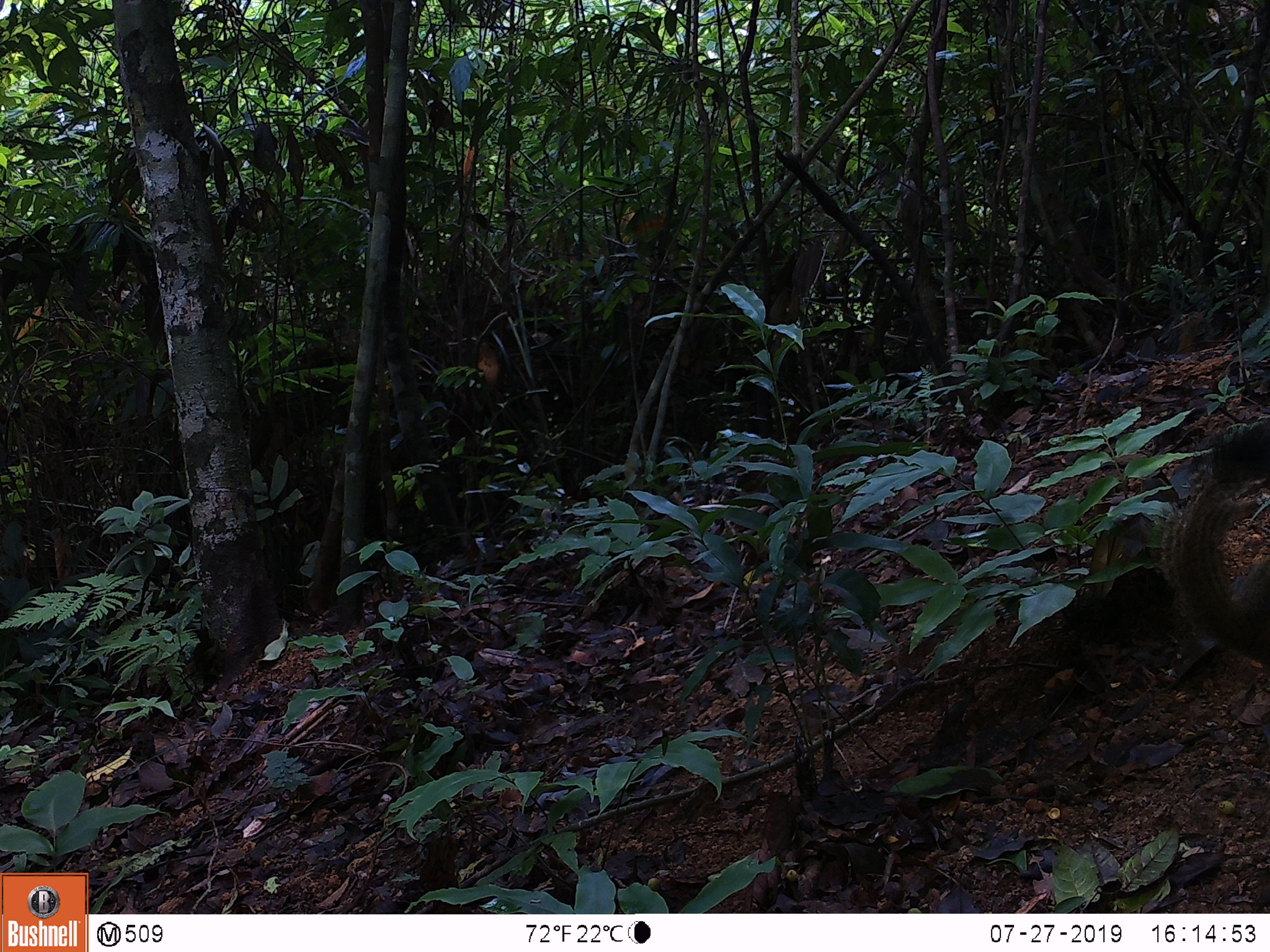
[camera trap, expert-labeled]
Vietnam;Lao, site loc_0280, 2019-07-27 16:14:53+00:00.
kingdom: Animalia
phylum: Chordata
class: Mammalia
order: Rodentia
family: Sciuridae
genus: Callosciurus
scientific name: Callosciurus erythraeus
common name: pallas's squirrel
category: pallass squirrel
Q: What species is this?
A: Pallass squirrel (pallas's squirrel) (Callosciurus erythraeus).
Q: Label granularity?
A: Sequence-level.